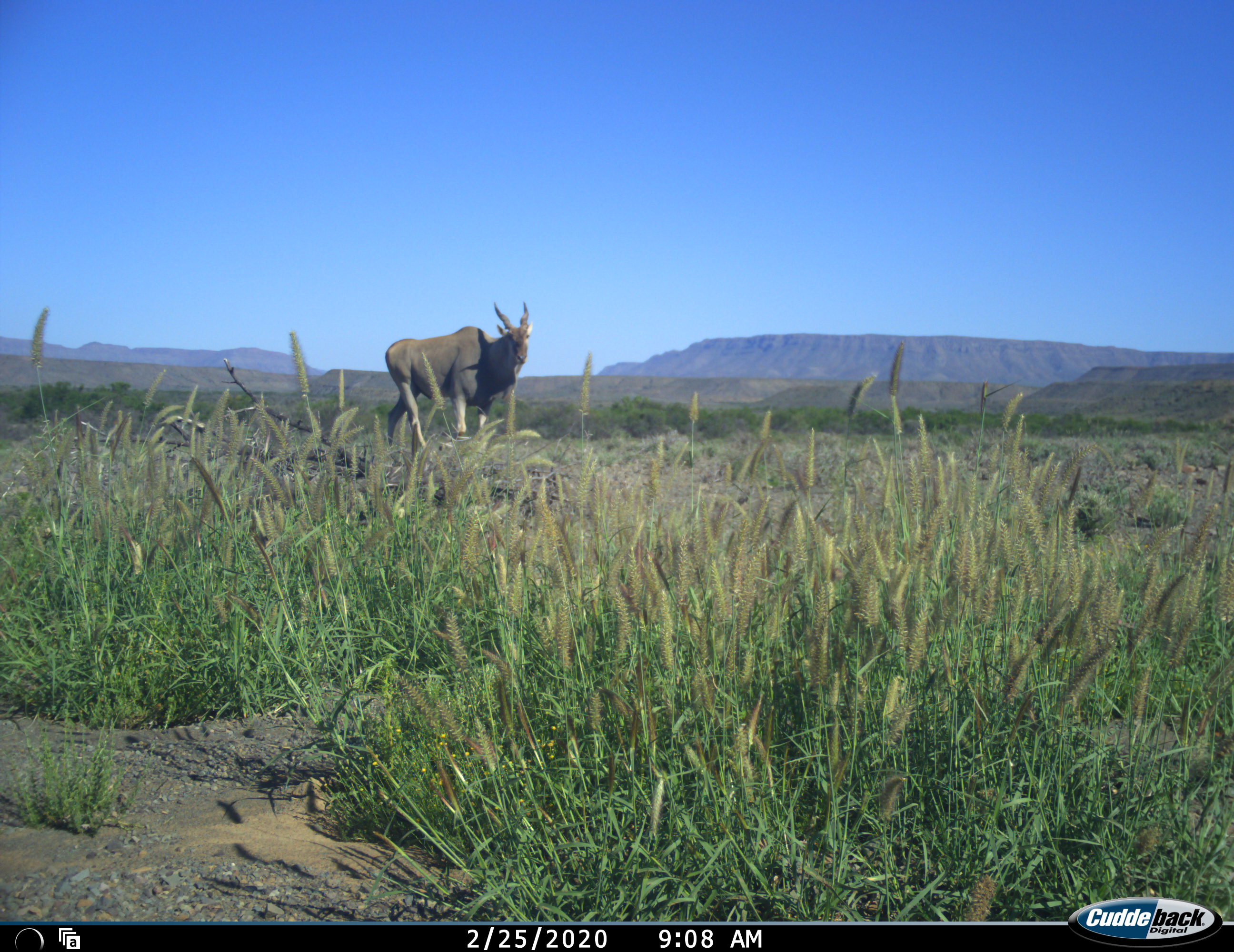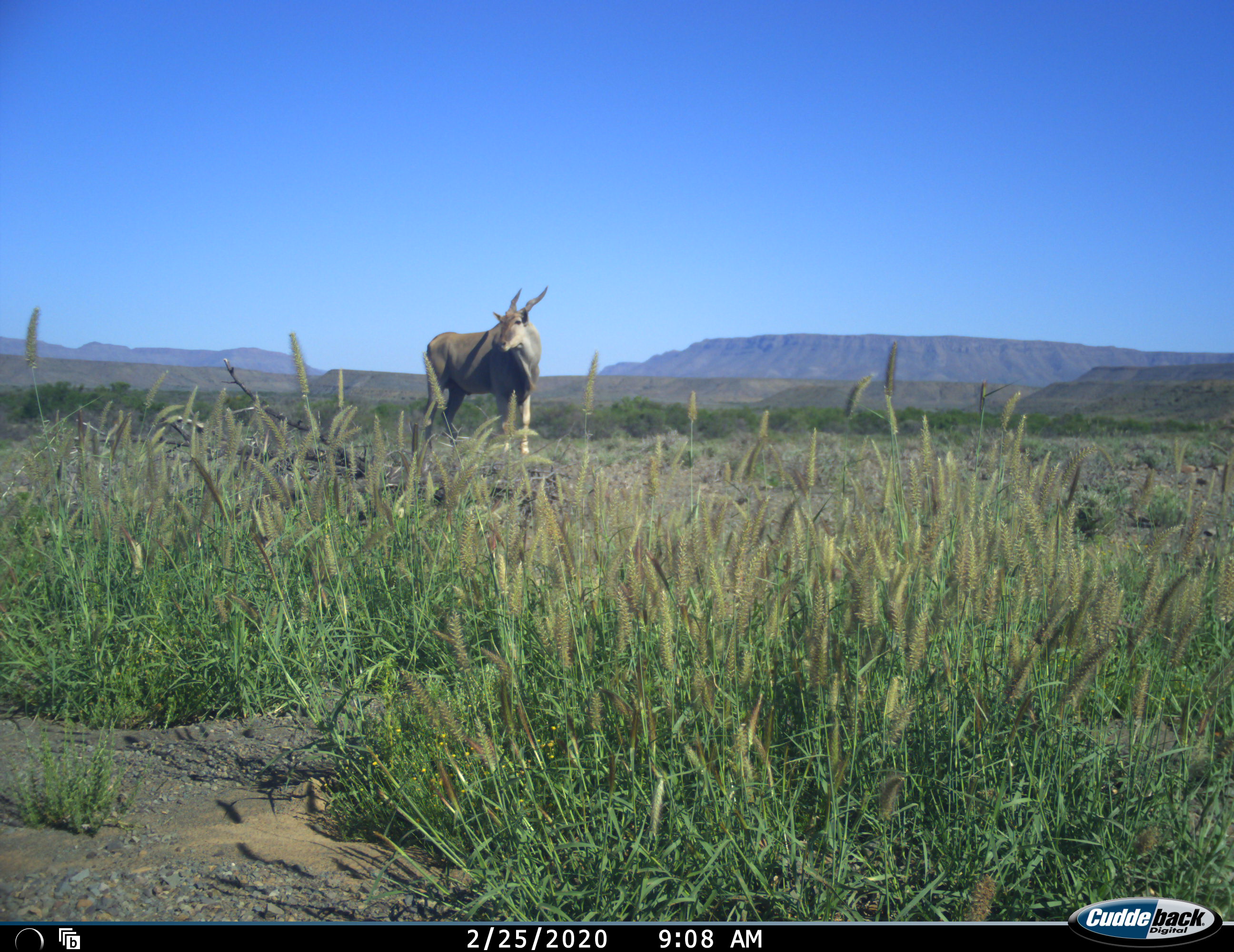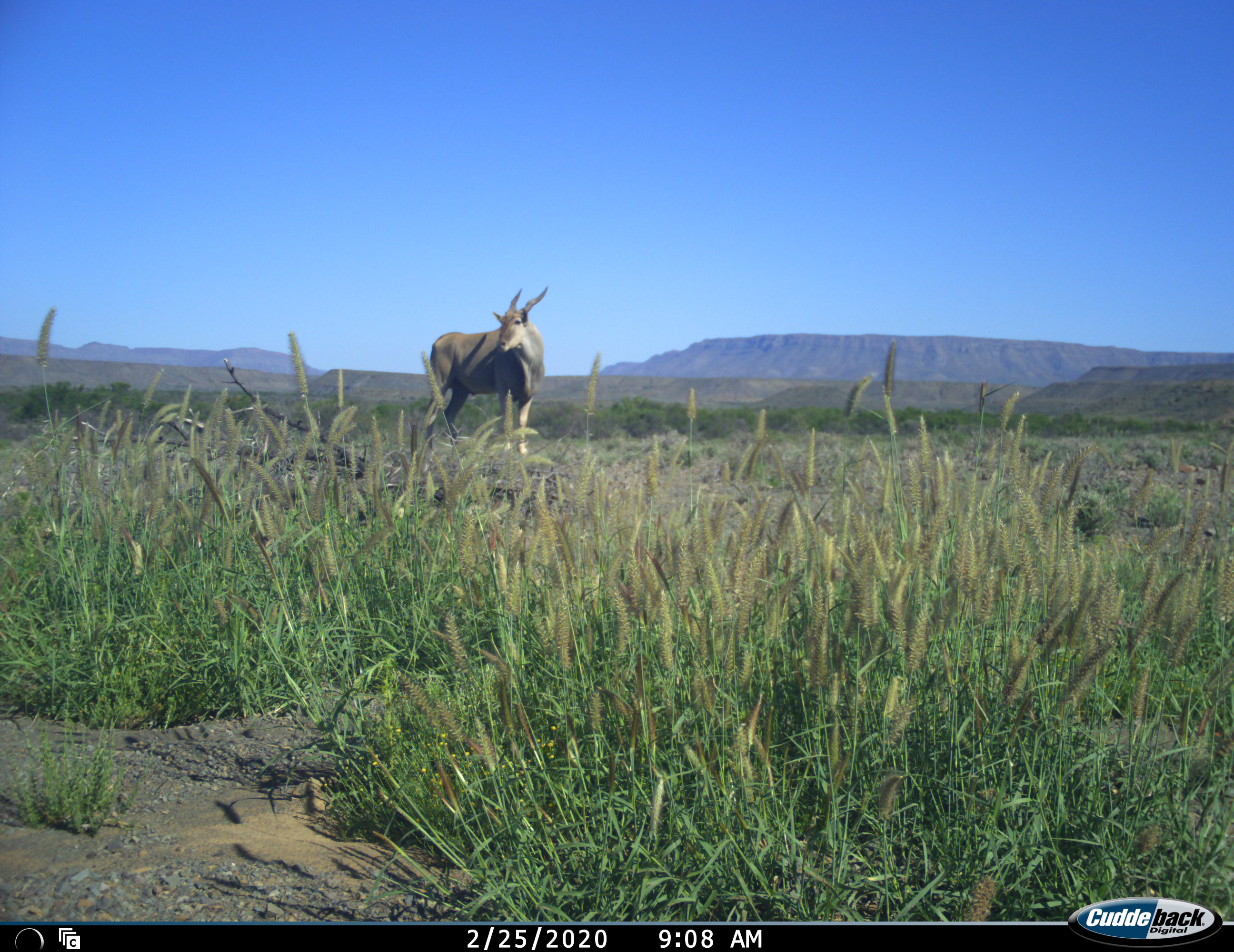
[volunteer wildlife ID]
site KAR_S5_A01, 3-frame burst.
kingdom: Animalia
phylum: Chordata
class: Mammalia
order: Artiodactyla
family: Bovidae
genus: Tragelaphus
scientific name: Tragelaphus oryx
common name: eland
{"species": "eland (Tragelaphus oryx)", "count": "1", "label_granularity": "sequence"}